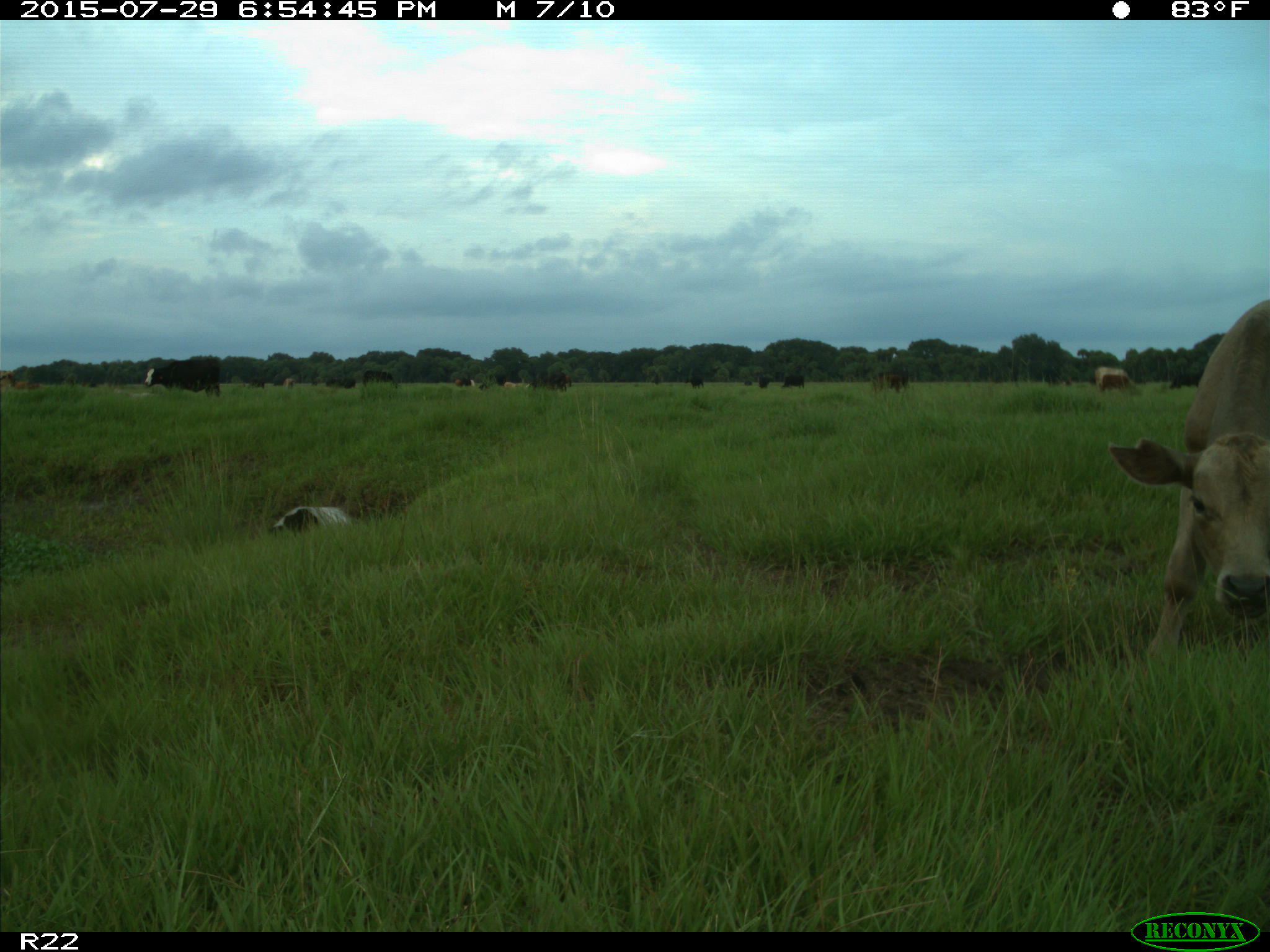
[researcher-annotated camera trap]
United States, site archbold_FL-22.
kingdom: Animalia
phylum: Chordata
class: Mammalia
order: Artiodactyla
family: Bovidae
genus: Bos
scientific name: Bos taurus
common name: domestic cow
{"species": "Bos taurus (domestic cow)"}